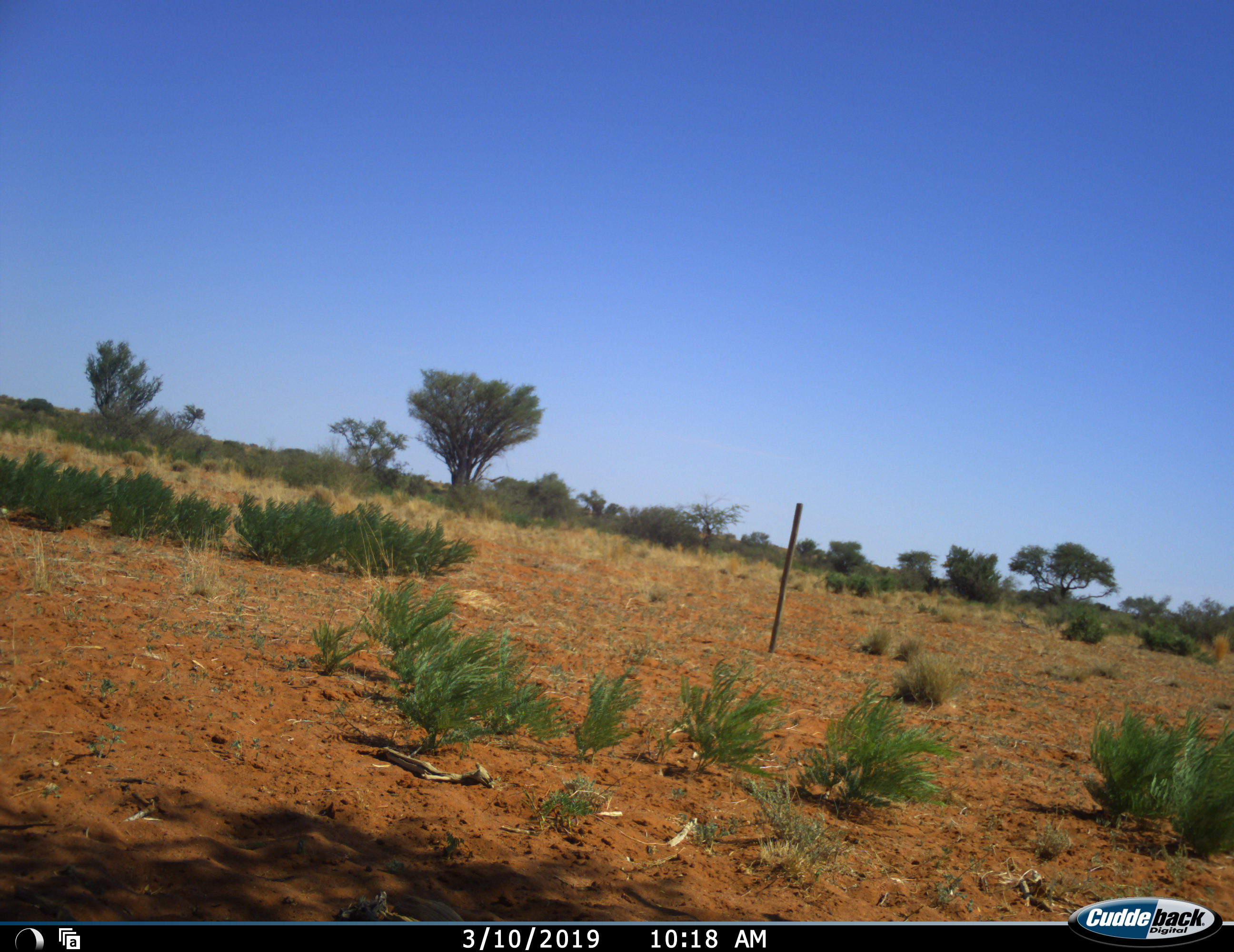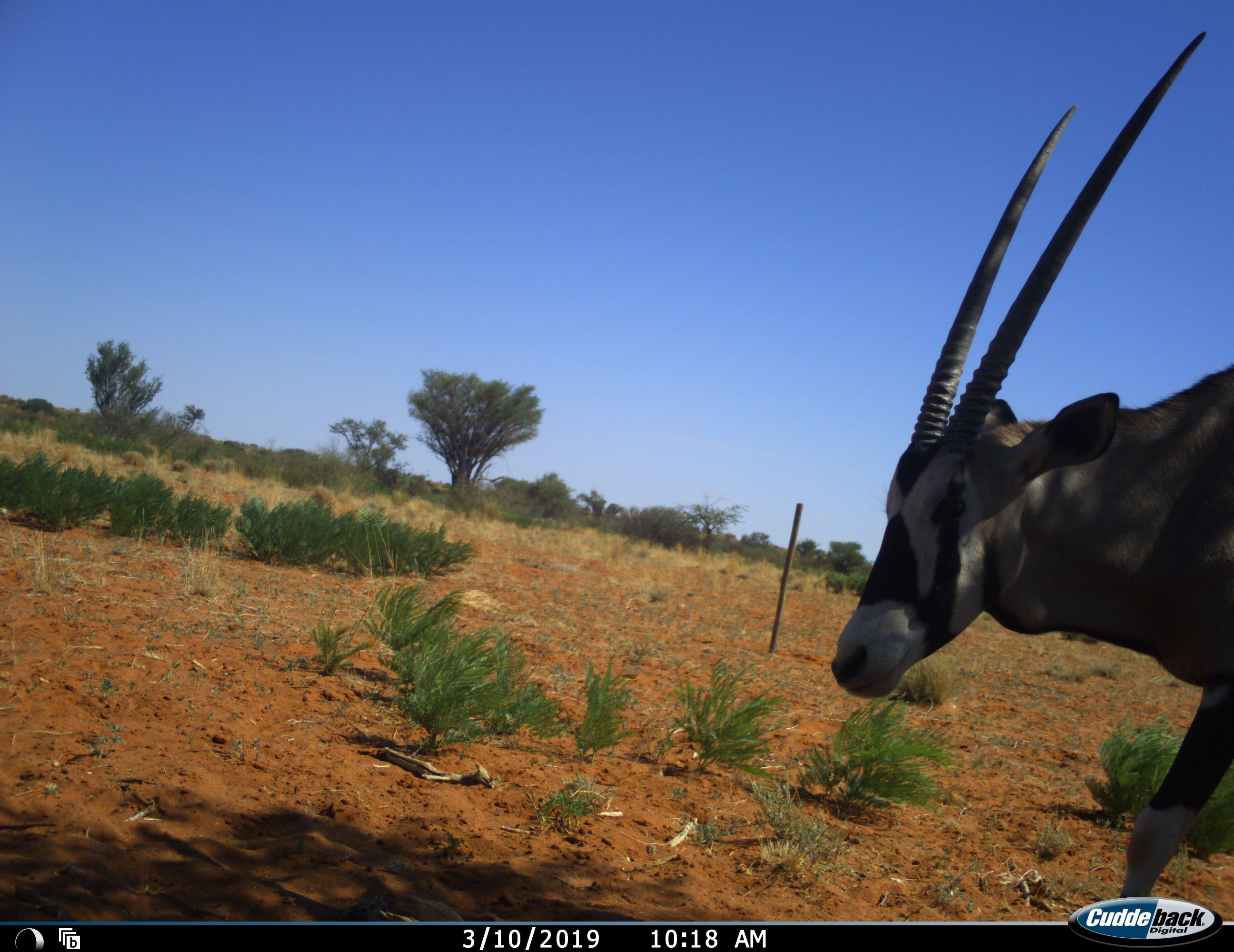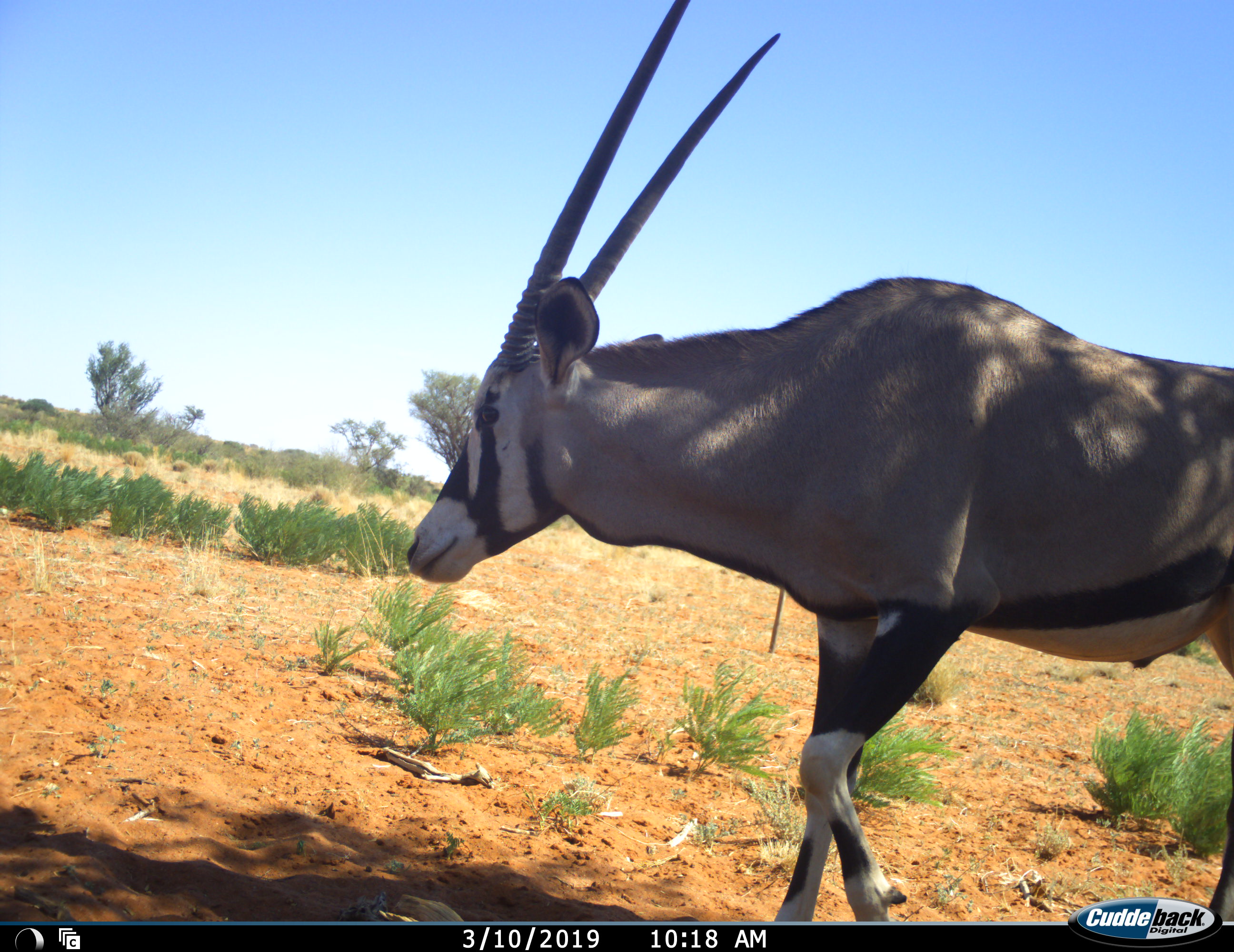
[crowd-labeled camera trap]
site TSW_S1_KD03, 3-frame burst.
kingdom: Animalia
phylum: Chordata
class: Mammalia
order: Artiodactyla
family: Bovidae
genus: Oryx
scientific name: Oryx gazella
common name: gemsbok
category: oryx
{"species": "oryx (gemsbok) (Oryx gazella)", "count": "1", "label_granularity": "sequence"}